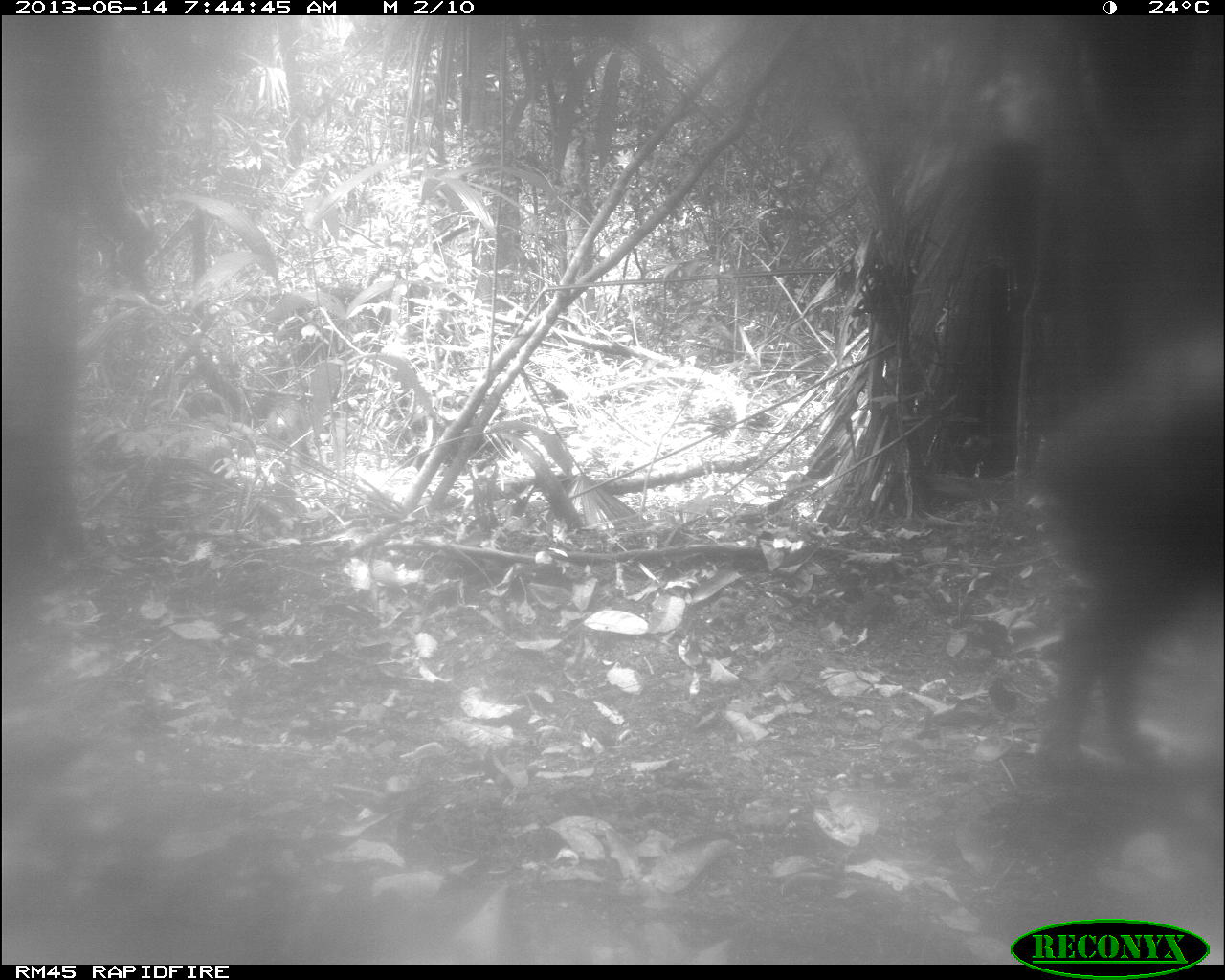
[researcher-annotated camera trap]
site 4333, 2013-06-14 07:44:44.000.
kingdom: Animalia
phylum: Chordata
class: Mammalia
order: Artiodactyla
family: Tayassuidae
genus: Tayassu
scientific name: Tayassu pecari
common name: white-lipped peccary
Tayassu pecari (white-lipped peccary), count 3.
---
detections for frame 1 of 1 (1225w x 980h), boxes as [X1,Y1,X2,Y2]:
tayassu pecari: [1032,331,1224,782]